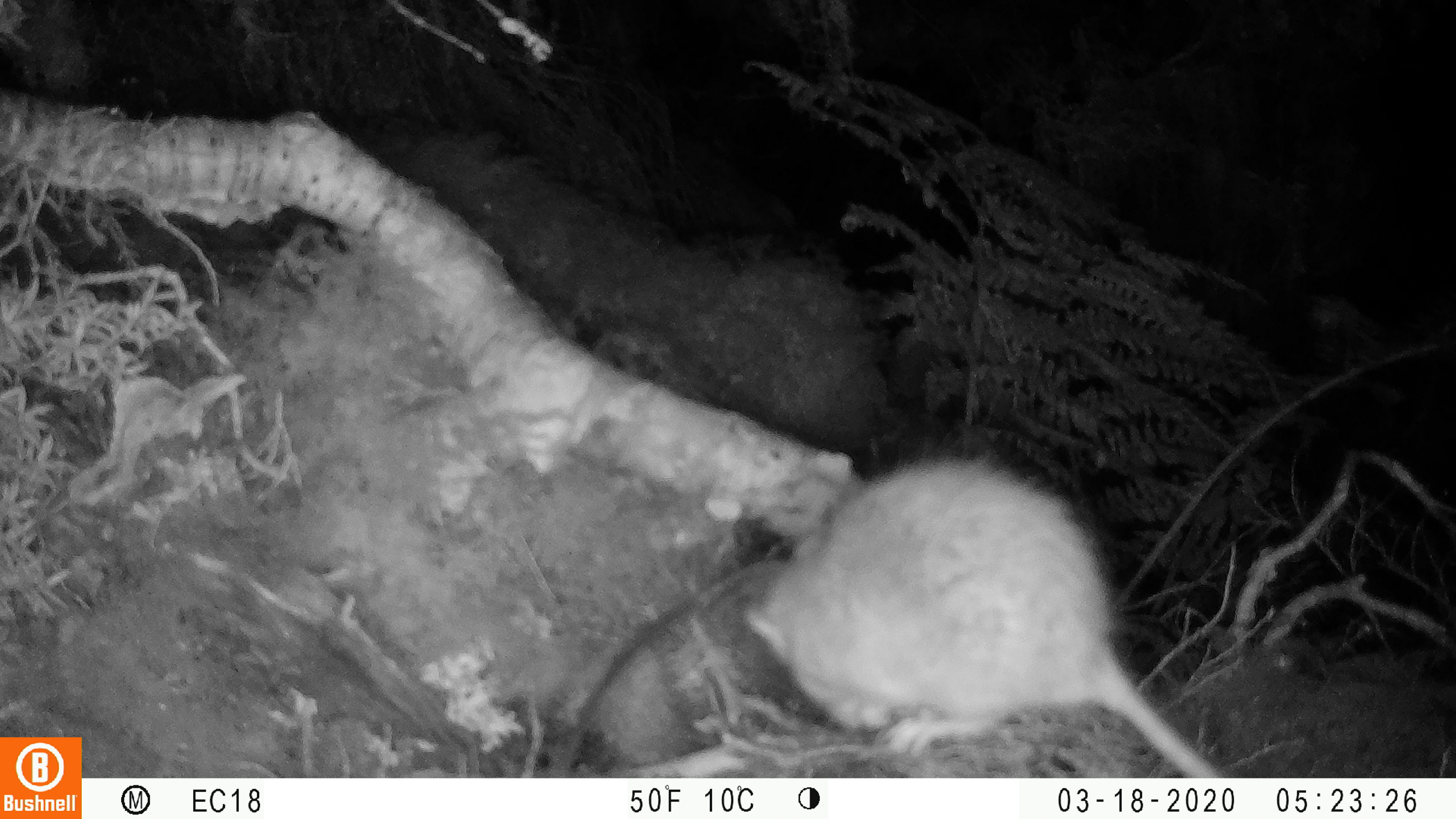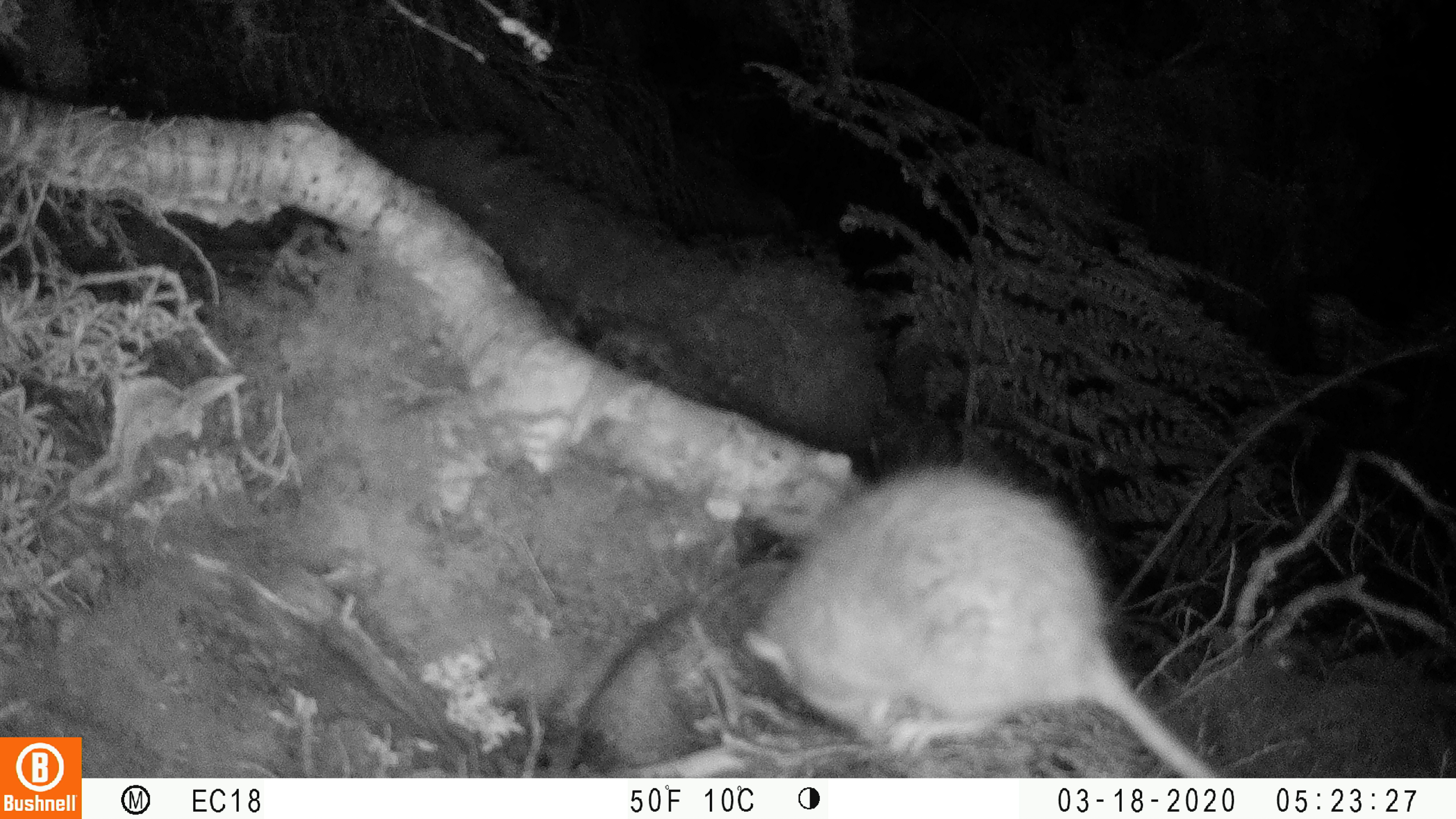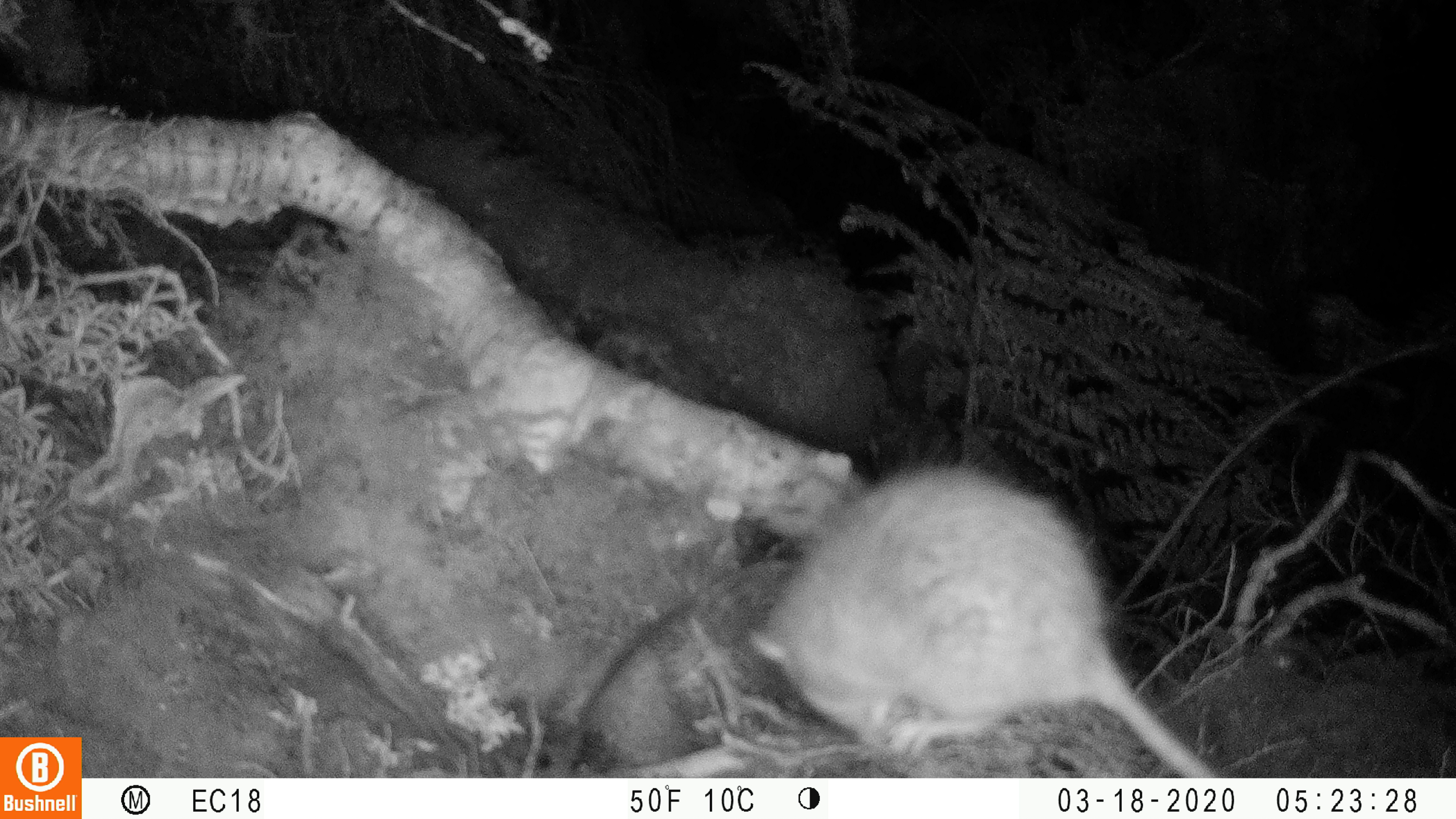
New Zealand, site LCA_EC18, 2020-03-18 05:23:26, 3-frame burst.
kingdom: Animalia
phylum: Chordata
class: Mammalia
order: Rodentia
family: Muridae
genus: Rattus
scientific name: Rattus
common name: rat